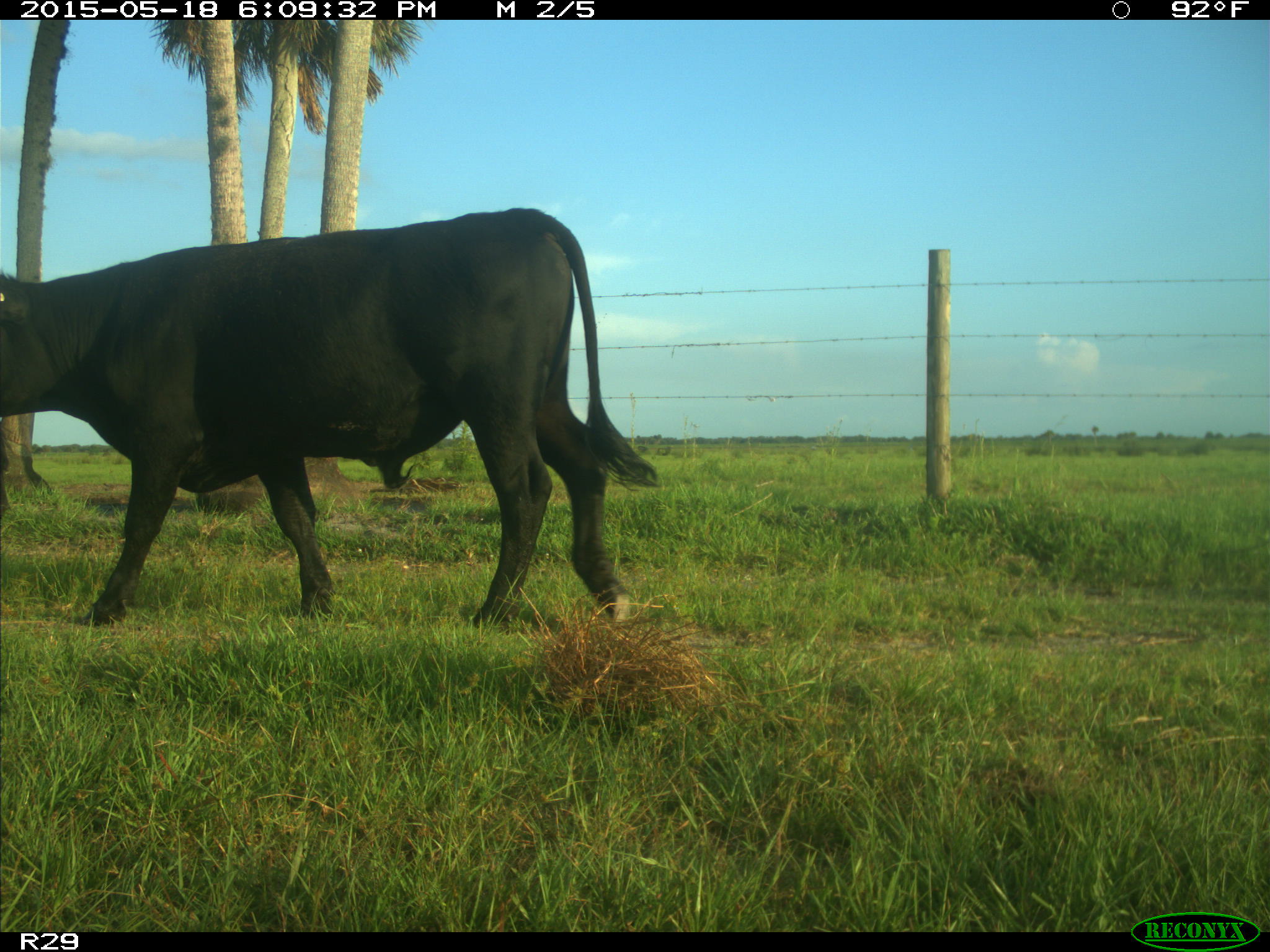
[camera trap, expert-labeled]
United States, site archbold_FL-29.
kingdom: Animalia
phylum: Chordata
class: Mammalia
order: Artiodactyla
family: Bovidae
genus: Bos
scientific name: Bos taurus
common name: domestic cow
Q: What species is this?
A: Bos taurus (domestic cow).